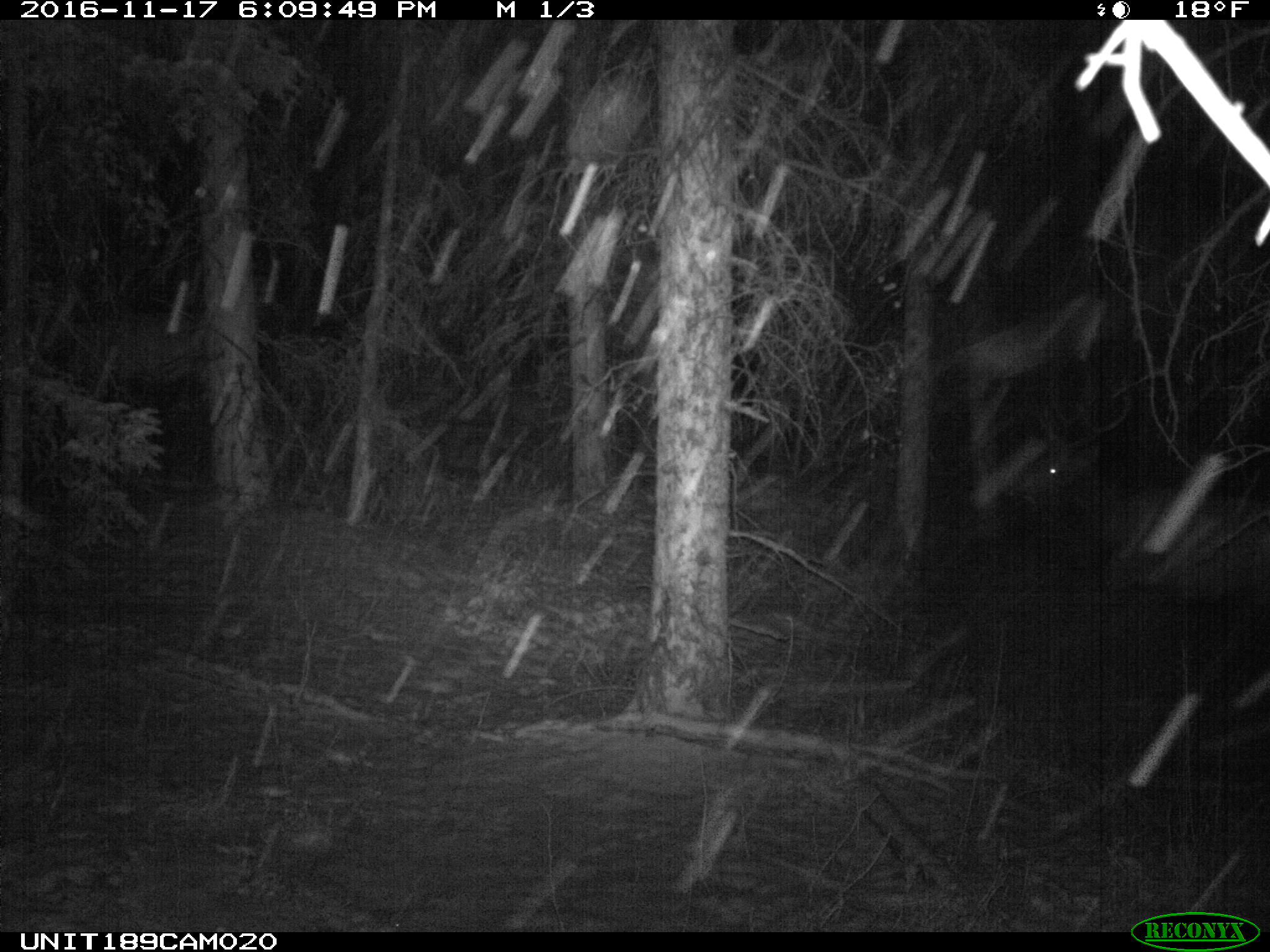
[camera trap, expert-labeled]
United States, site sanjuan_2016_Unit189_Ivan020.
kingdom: Animalia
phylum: Chordata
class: Mammalia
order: Artiodactyla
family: Cervidae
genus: Cervus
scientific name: Cervus elaphus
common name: red deer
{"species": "Cervus elaphus (red deer)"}